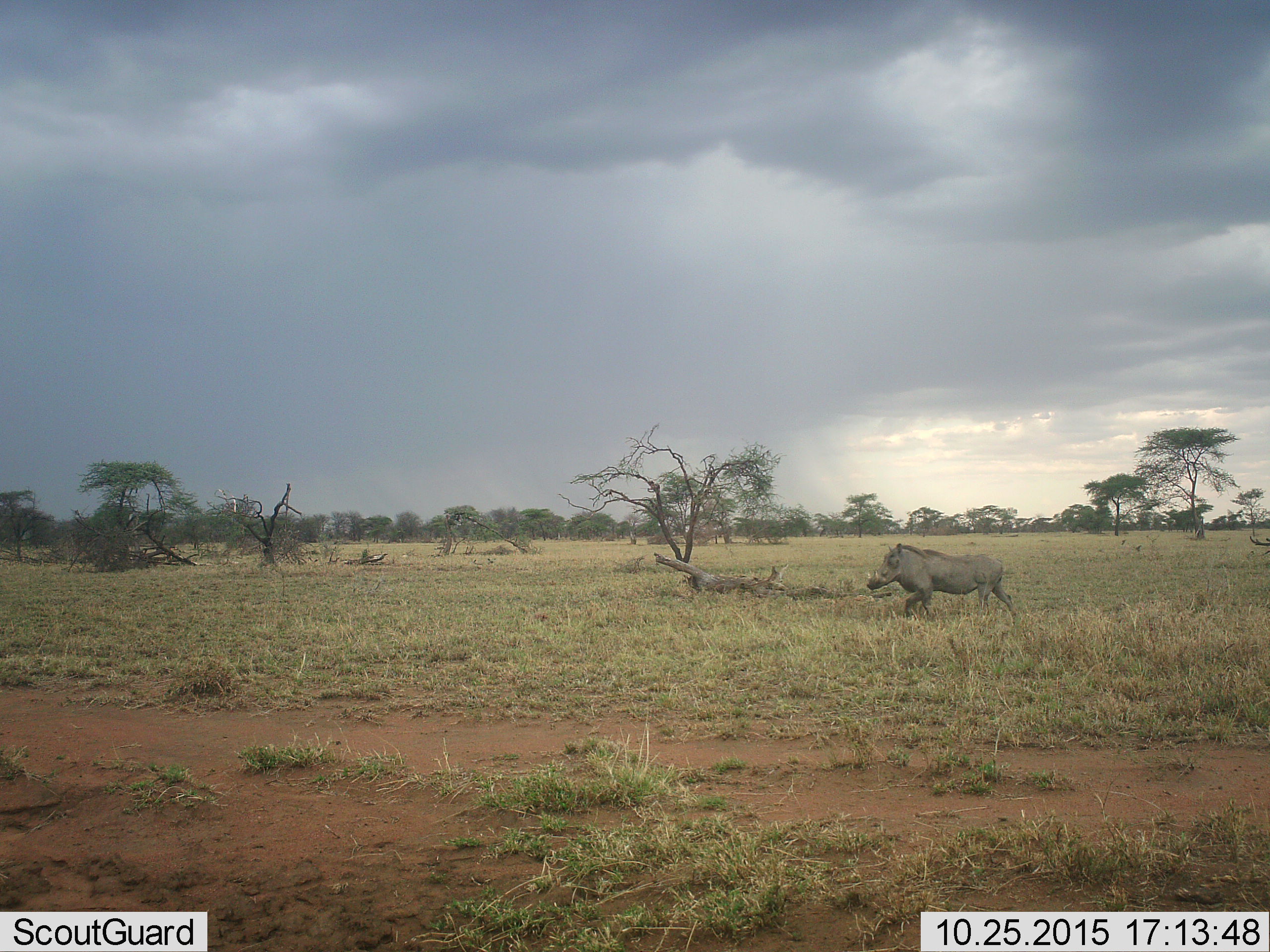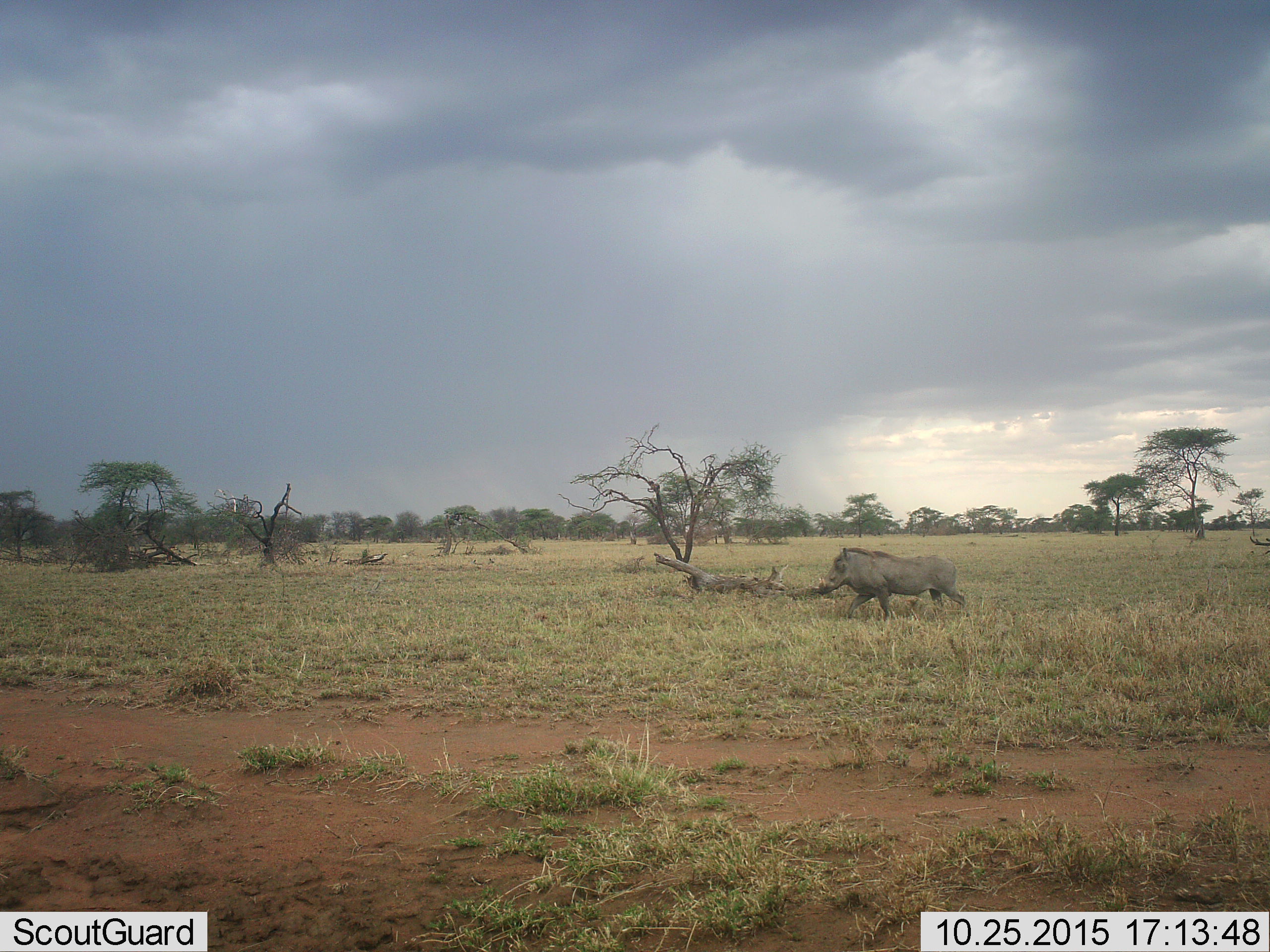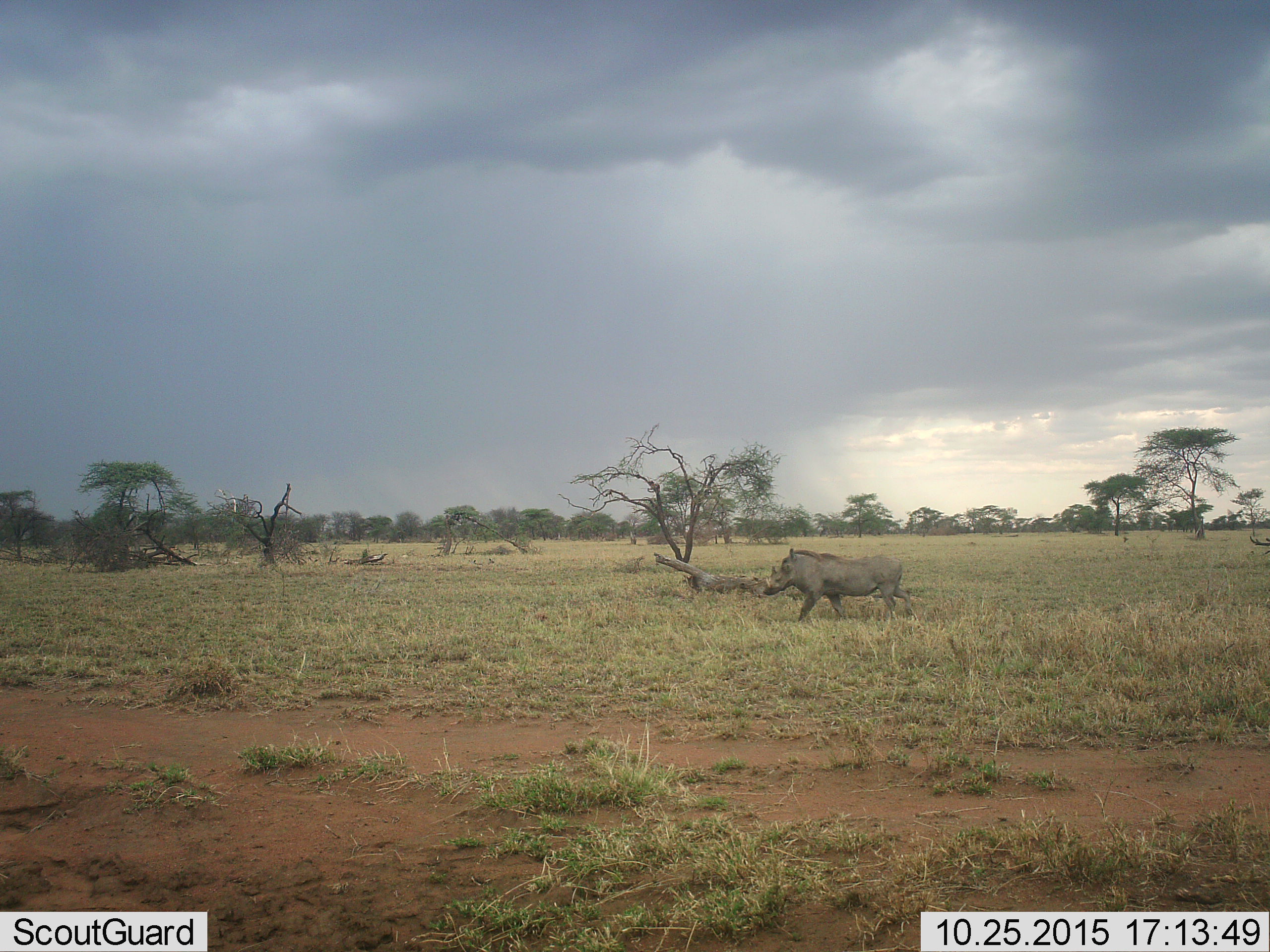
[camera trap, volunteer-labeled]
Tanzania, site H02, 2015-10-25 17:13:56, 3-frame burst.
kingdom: Animalia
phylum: Chordata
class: Mammalia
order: Artiodactyla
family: Suidae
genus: Phacochoerus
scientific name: Phacochoerus africanus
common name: warthog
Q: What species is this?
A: Warthog (Phacochoerus africanus).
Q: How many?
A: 1.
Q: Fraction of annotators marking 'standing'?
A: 0%.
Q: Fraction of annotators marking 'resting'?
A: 0%.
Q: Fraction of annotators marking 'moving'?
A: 100%.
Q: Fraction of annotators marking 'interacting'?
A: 0%.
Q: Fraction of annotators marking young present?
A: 0%.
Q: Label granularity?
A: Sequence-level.